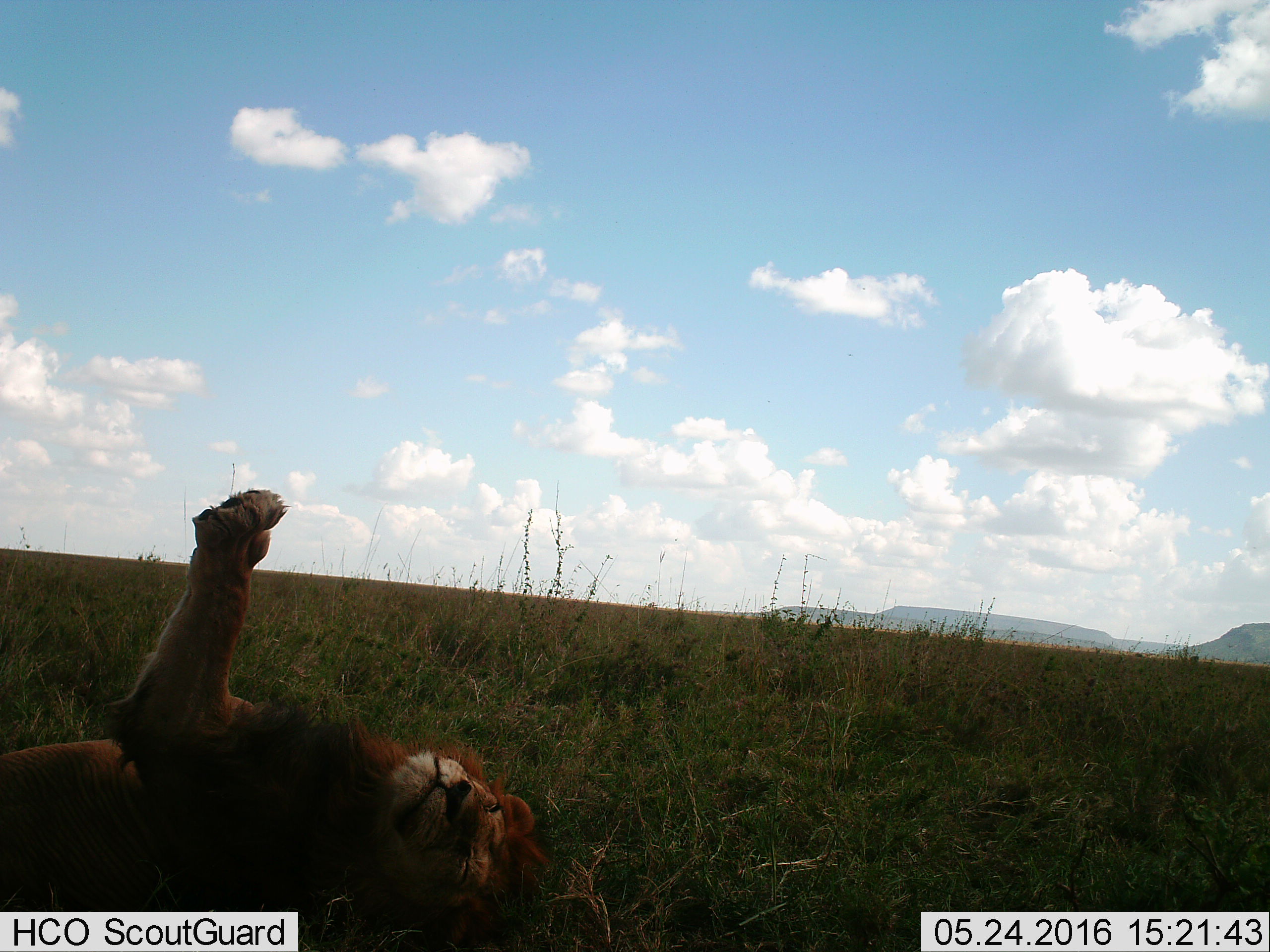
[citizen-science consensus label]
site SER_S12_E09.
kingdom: Animalia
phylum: Chordata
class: Mammalia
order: Carnivora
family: Felidae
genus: Panthera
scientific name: Panthera leo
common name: lion male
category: lionmale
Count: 1.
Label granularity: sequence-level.